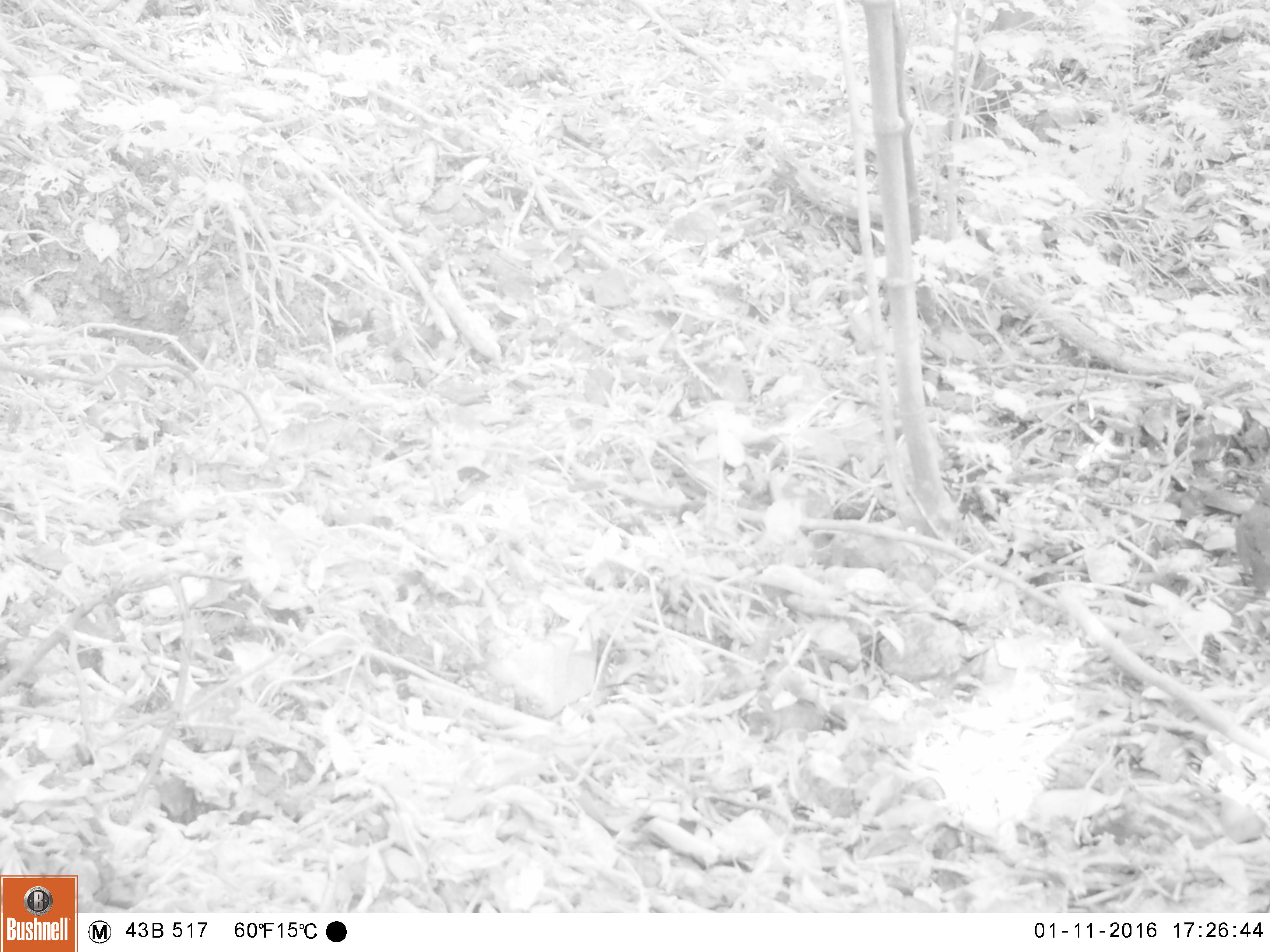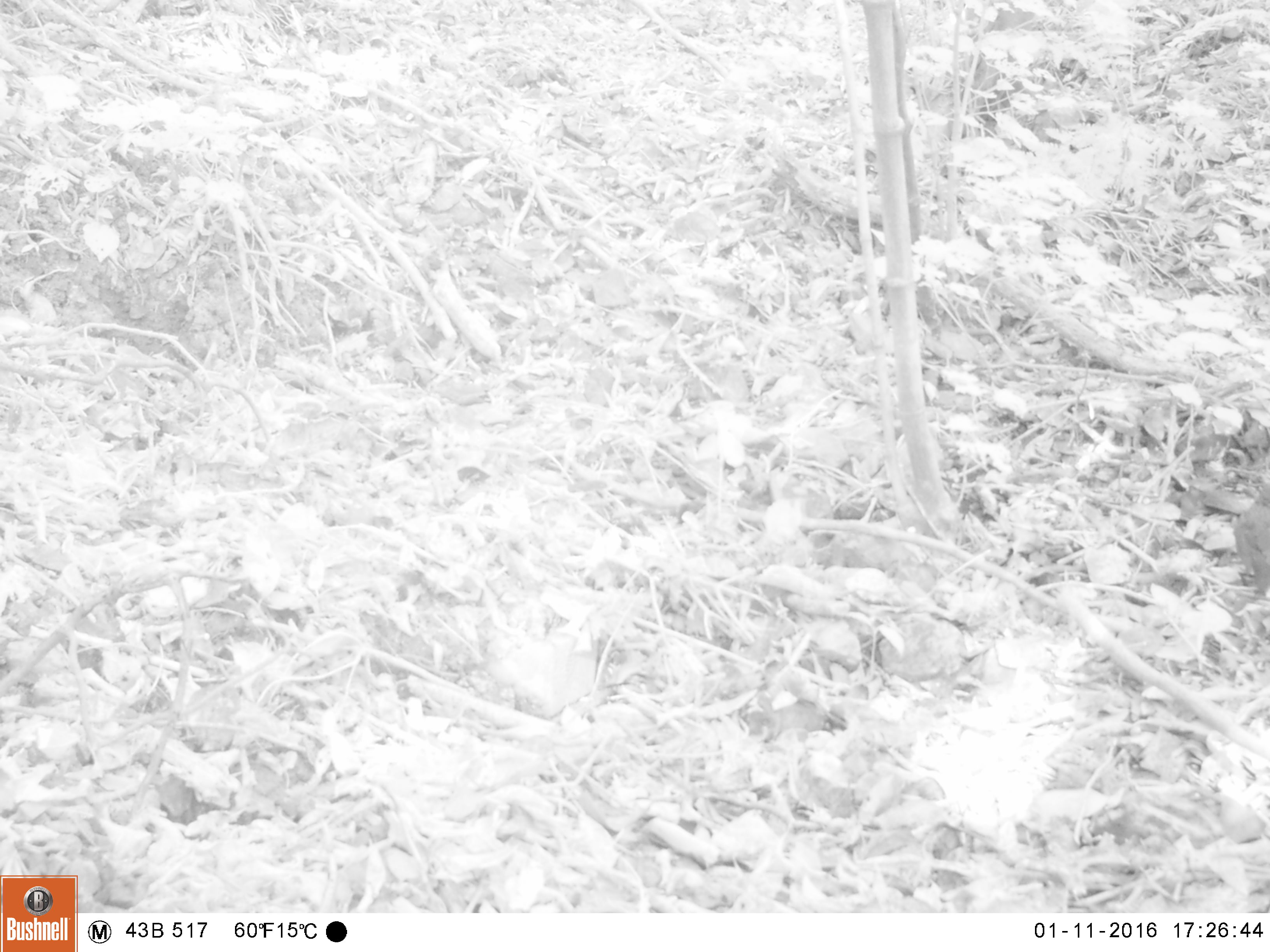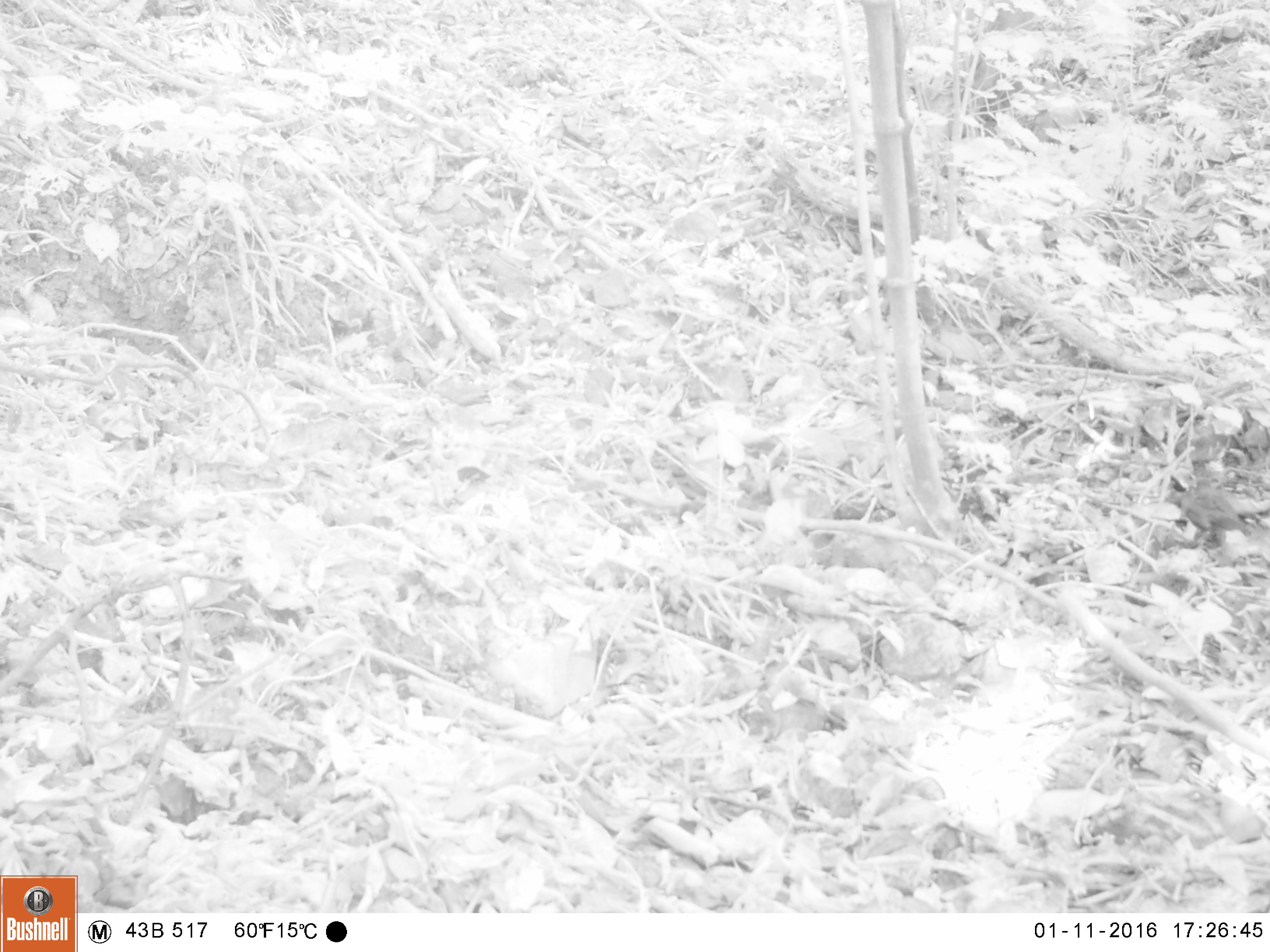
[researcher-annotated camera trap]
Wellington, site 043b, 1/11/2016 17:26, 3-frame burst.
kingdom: Animalia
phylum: Chordata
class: Aves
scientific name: Aves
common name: bird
Bird (Aves).